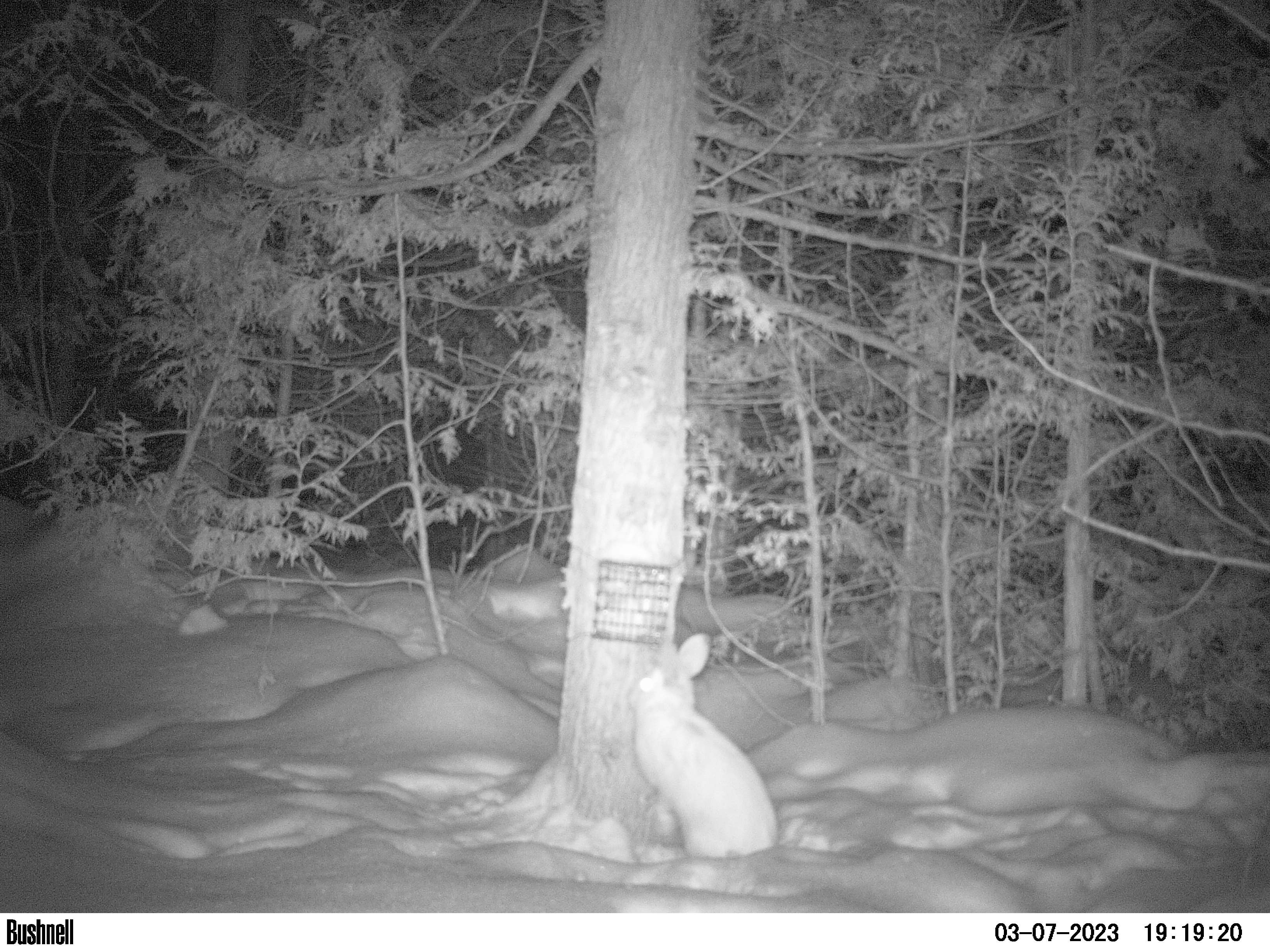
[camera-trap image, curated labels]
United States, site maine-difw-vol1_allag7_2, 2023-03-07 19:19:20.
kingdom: Animalia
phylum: Chordata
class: Mammalia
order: Lagomorpha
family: Leporidae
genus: Lepus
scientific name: Lepus americanus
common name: snowshoe hare